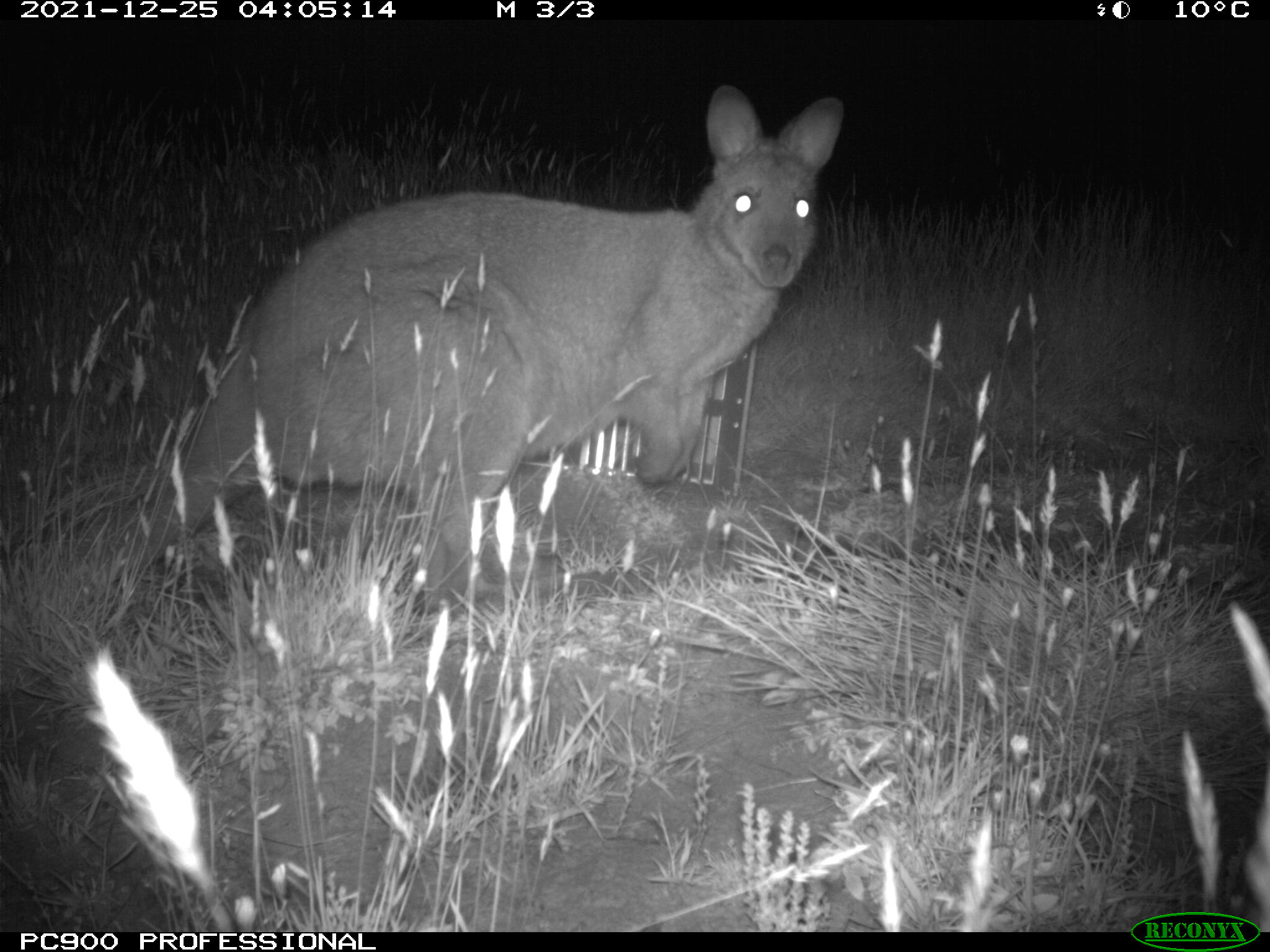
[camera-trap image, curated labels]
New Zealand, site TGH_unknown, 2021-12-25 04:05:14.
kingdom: Animalia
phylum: Chordata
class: Mammalia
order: Diprotodontia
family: Macropodidae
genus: Notamacropus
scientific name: Notamacropus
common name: wallaby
Wallaby (Notamacropus).